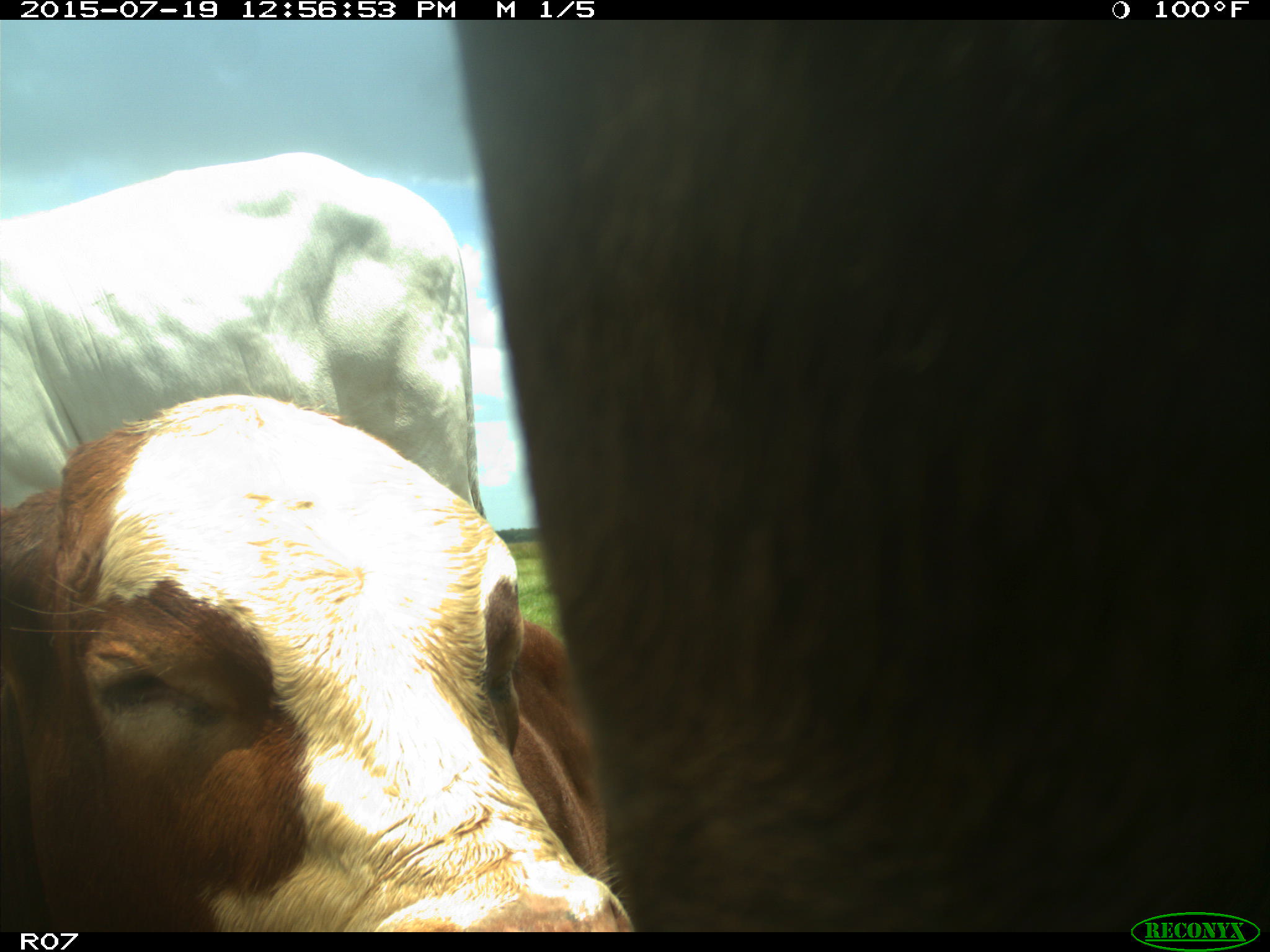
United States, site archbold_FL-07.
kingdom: Animalia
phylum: Chordata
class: Mammalia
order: Artiodactyla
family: Bovidae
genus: Bos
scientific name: Bos taurus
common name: domestic cow